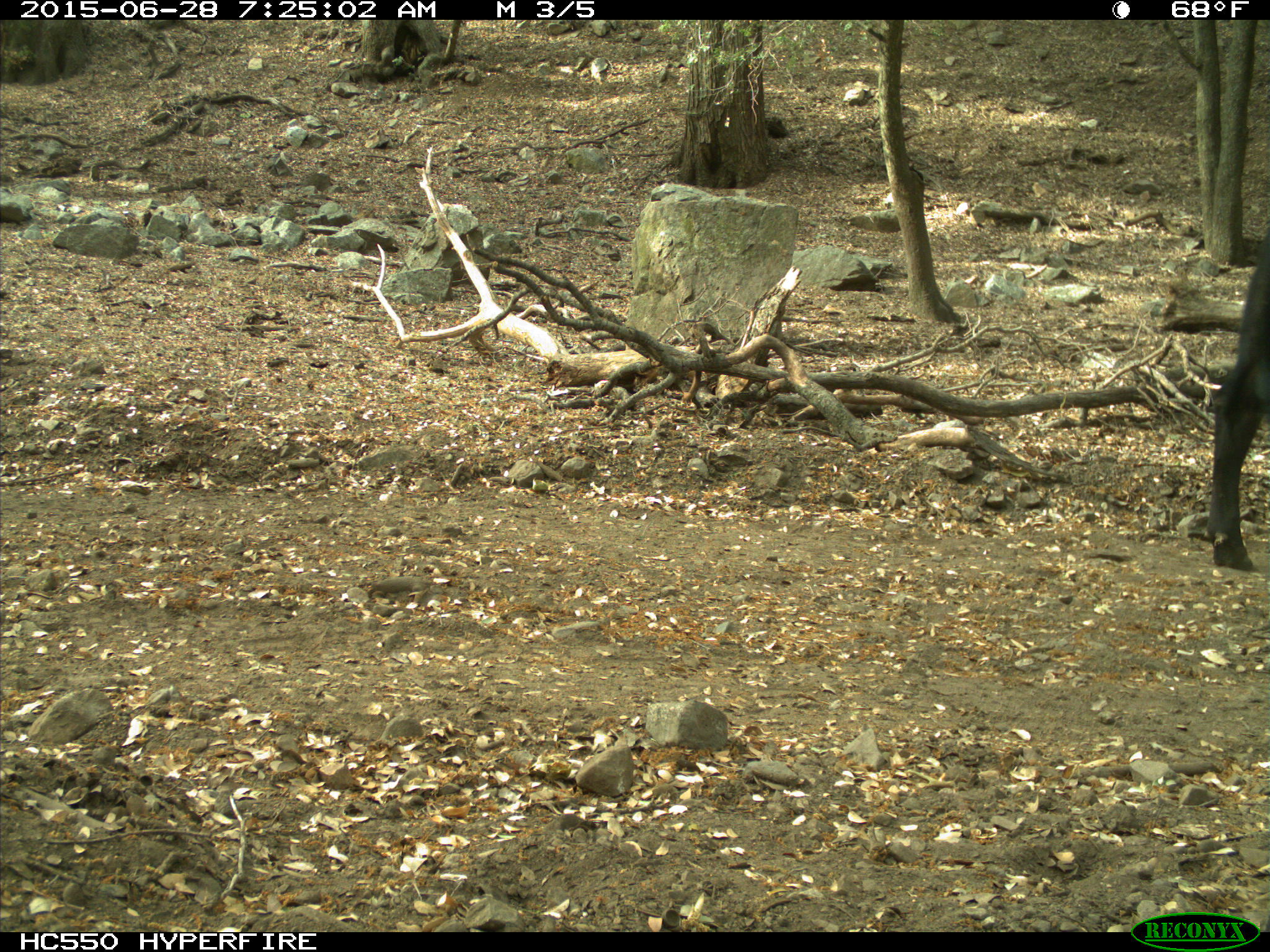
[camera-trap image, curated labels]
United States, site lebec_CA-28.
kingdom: Animalia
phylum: Chordata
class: Mammalia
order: Artiodactyla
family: Bovidae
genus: Bos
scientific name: Bos taurus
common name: domestic cow